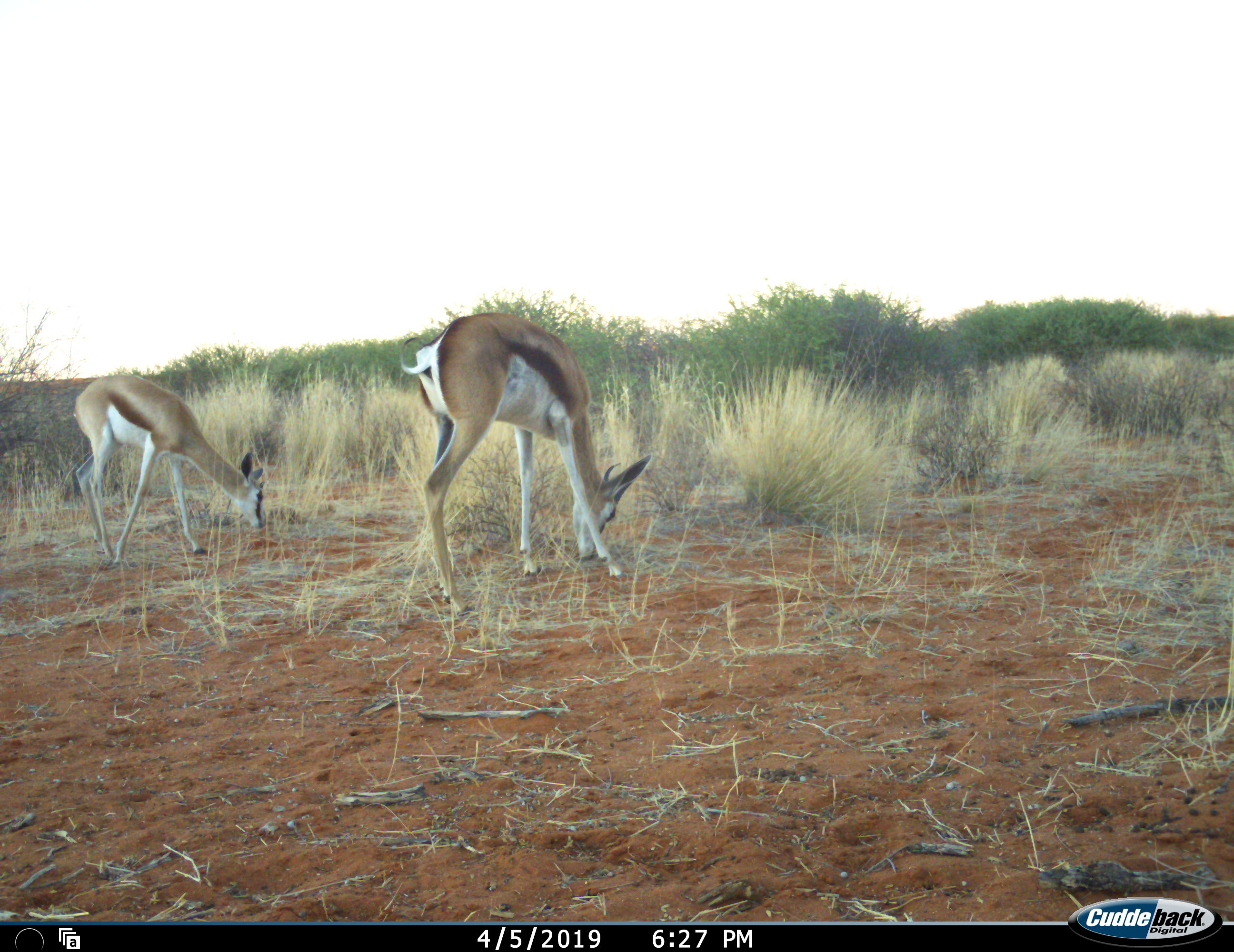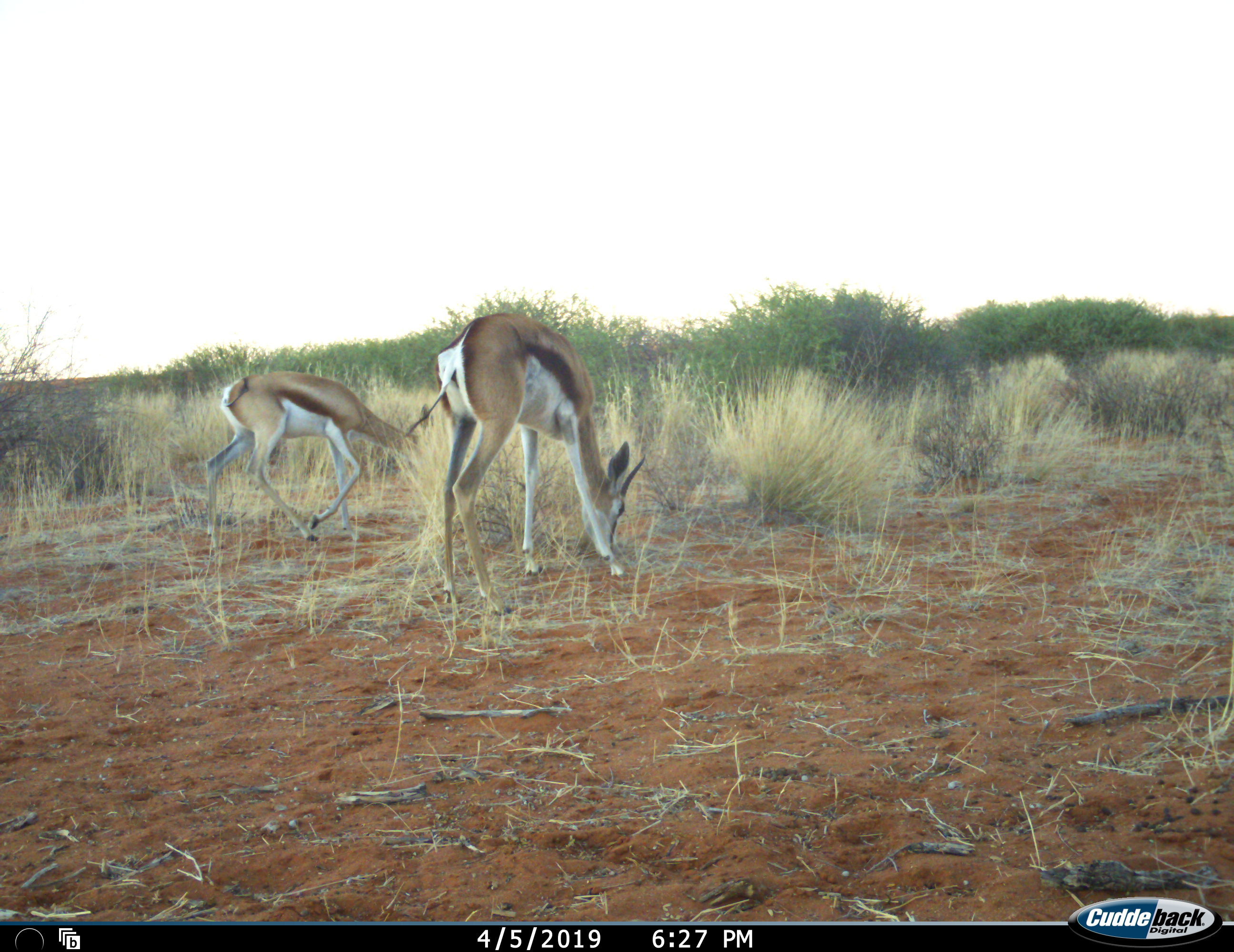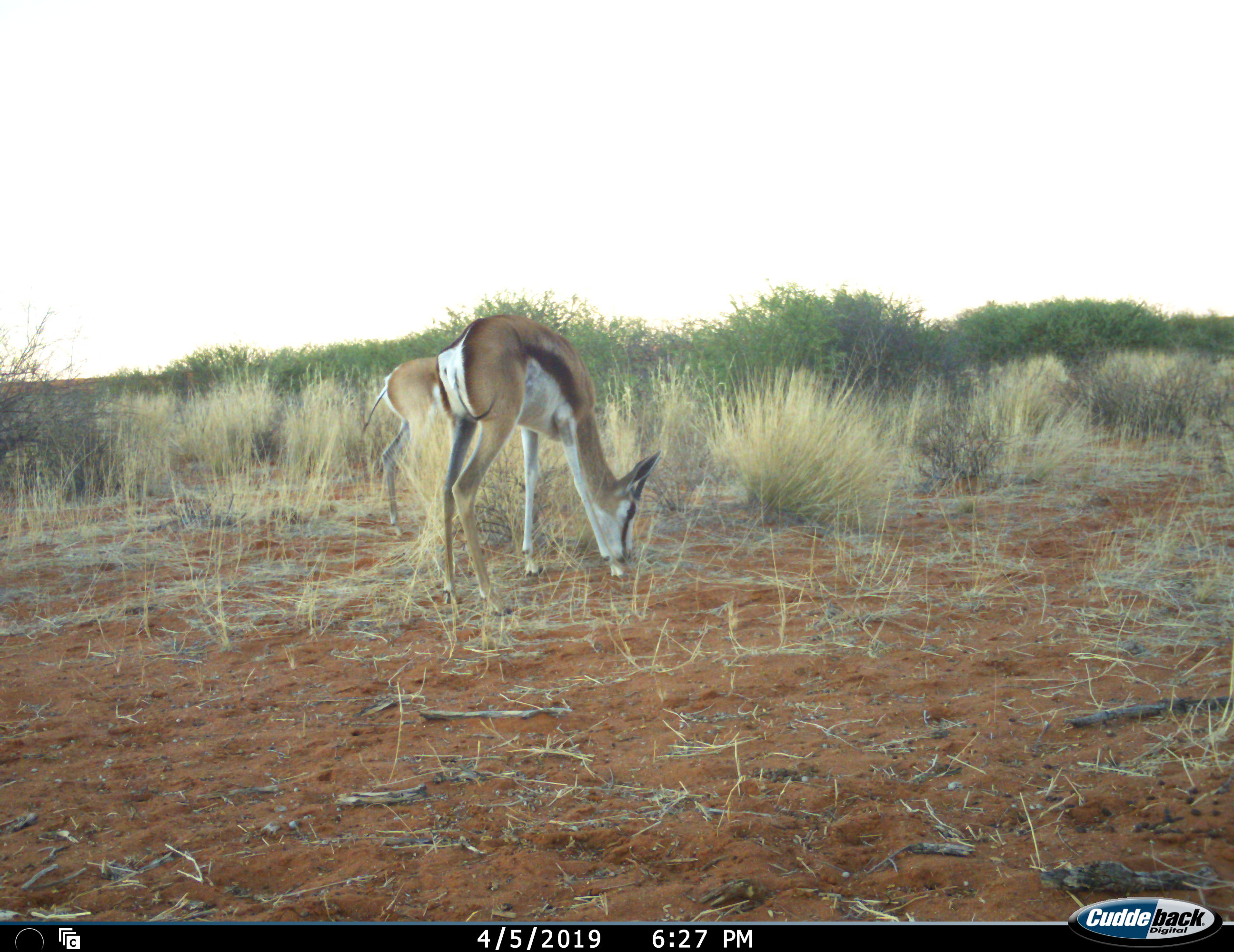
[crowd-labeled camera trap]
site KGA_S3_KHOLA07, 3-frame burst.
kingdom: Animalia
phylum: Chordata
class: Mammalia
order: Artiodactyla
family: Bovidae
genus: Antidorcas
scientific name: Antidorcas marsupialis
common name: springbok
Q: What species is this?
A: Springbok (Antidorcas marsupialis).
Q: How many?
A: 2.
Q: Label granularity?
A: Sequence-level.